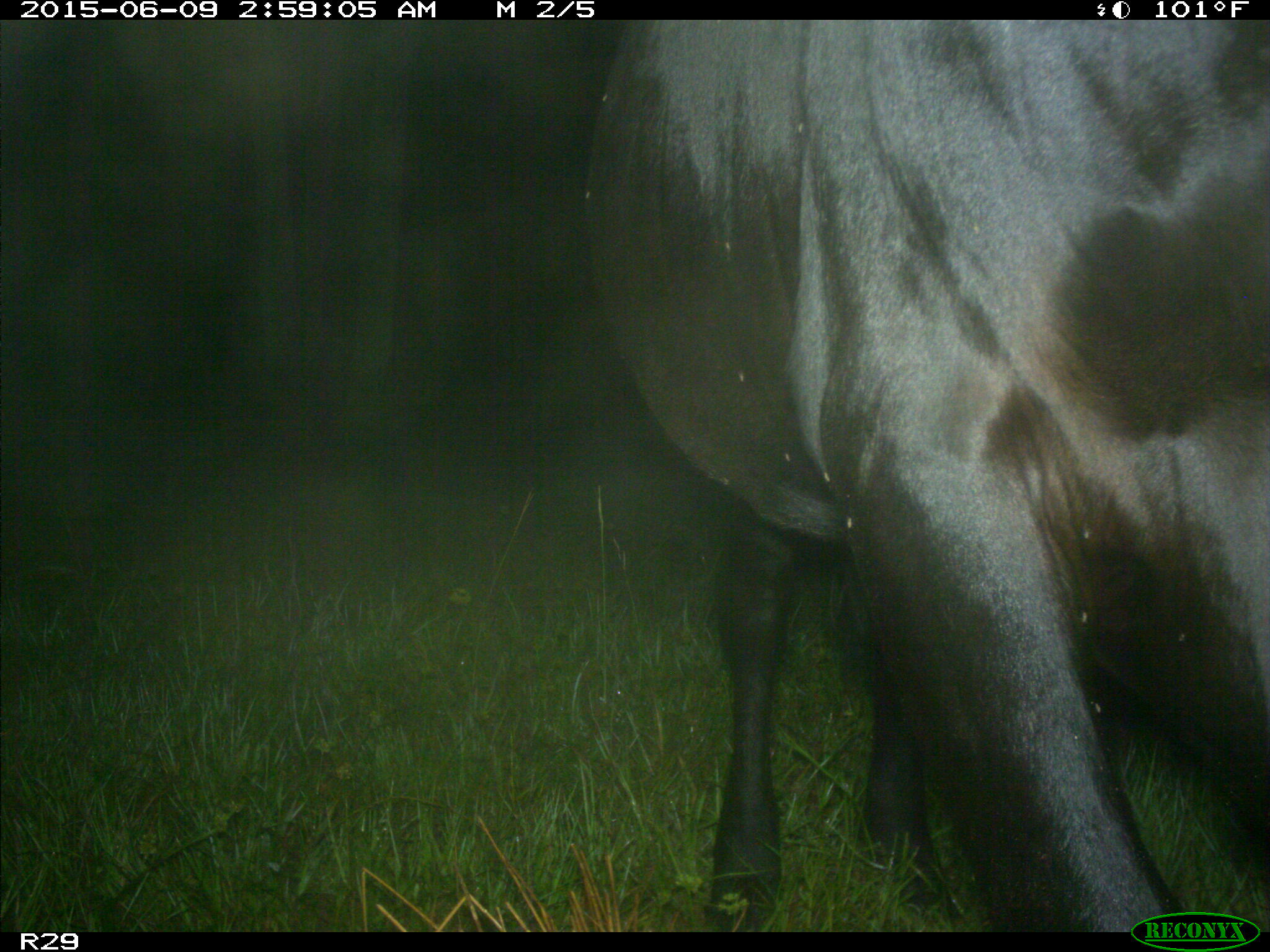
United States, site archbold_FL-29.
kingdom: Animalia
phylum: Chordata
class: Mammalia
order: Artiodactyla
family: Bovidae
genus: Bos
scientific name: Bos taurus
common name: domestic cow